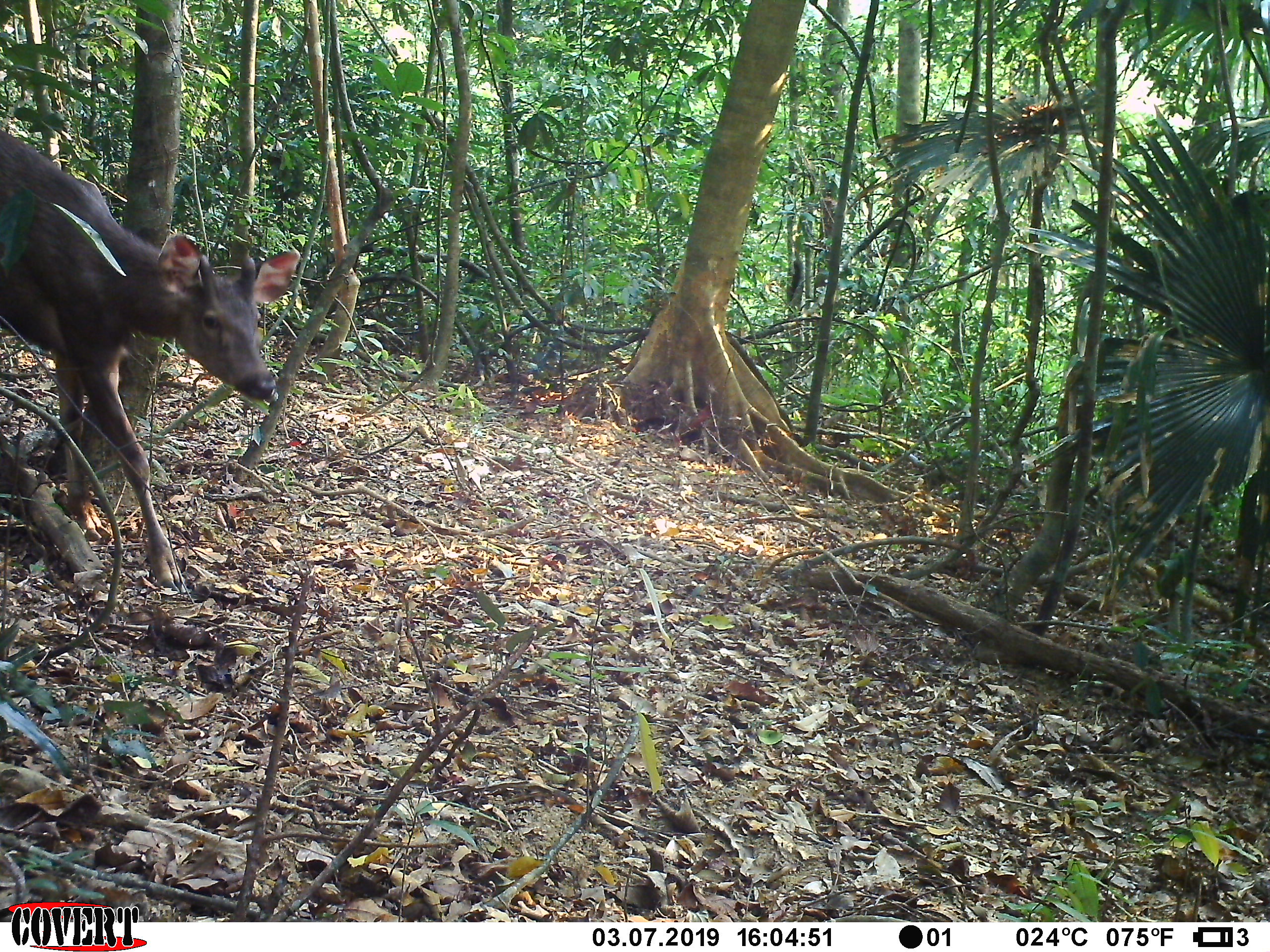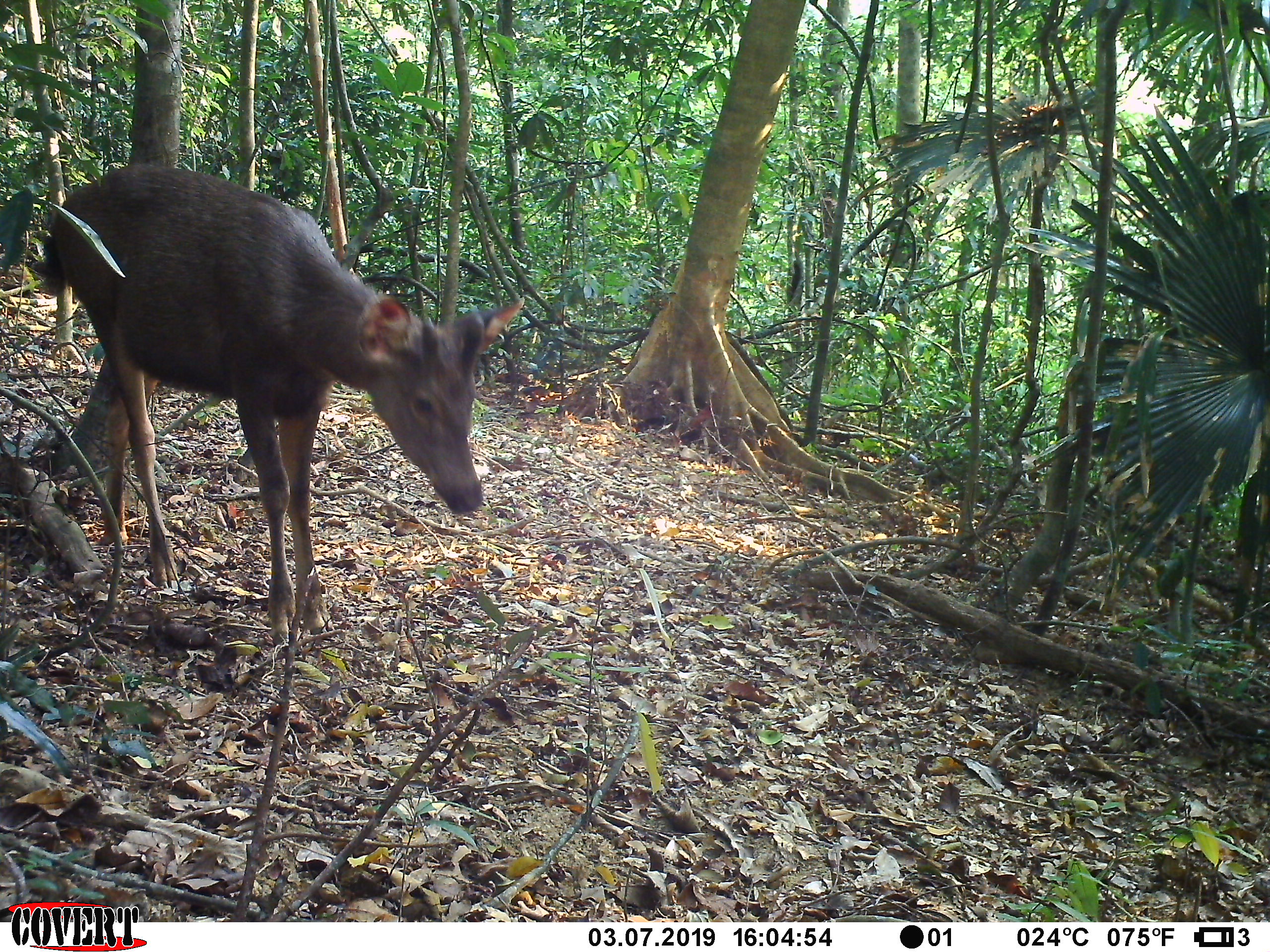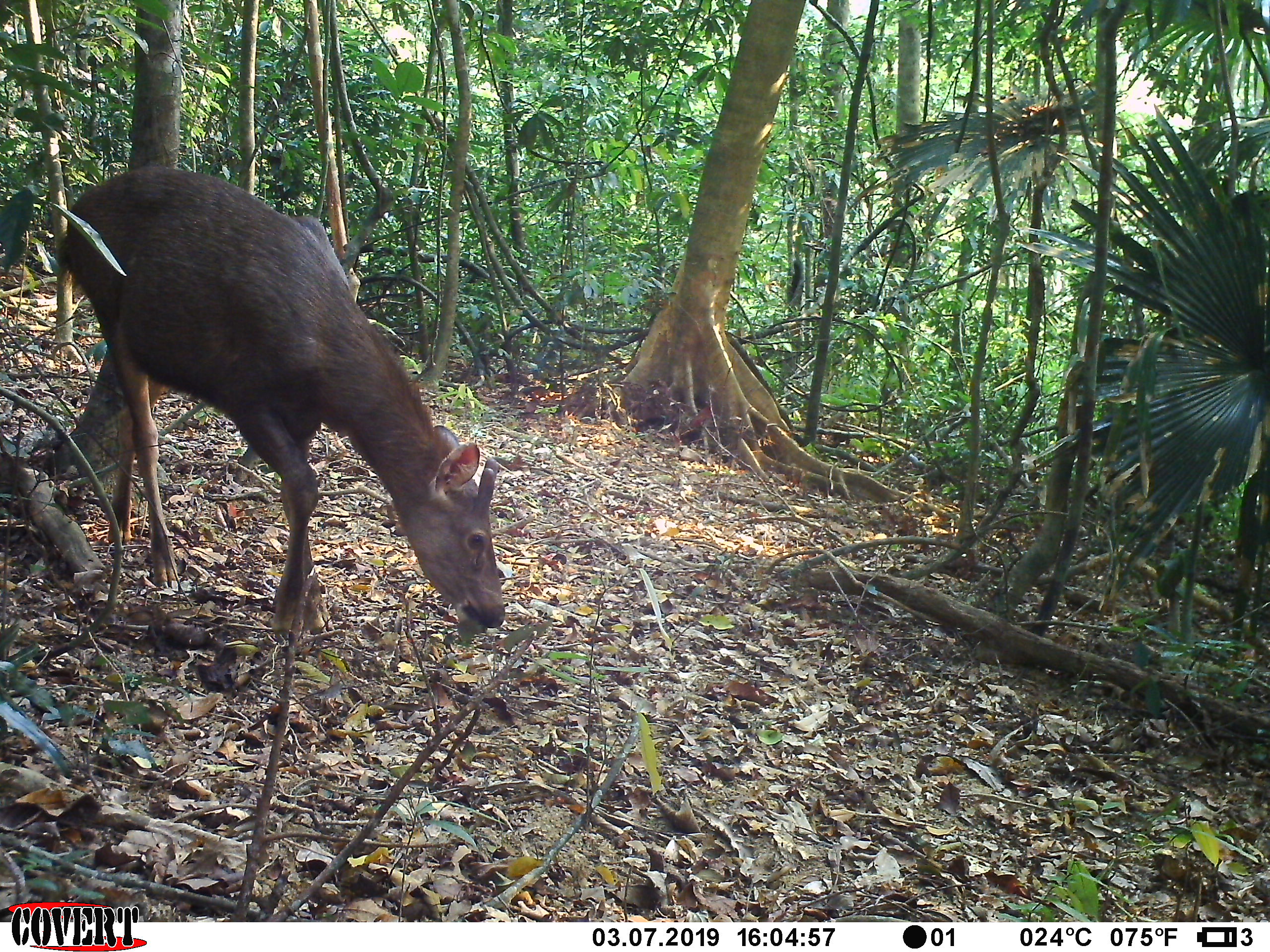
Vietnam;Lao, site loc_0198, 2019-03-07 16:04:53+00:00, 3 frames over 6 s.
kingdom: Animalia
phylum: Chordata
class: Mammalia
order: Artiodactyla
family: Cervidae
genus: Rusa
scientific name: Rusa unicolor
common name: sambar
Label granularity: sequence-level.